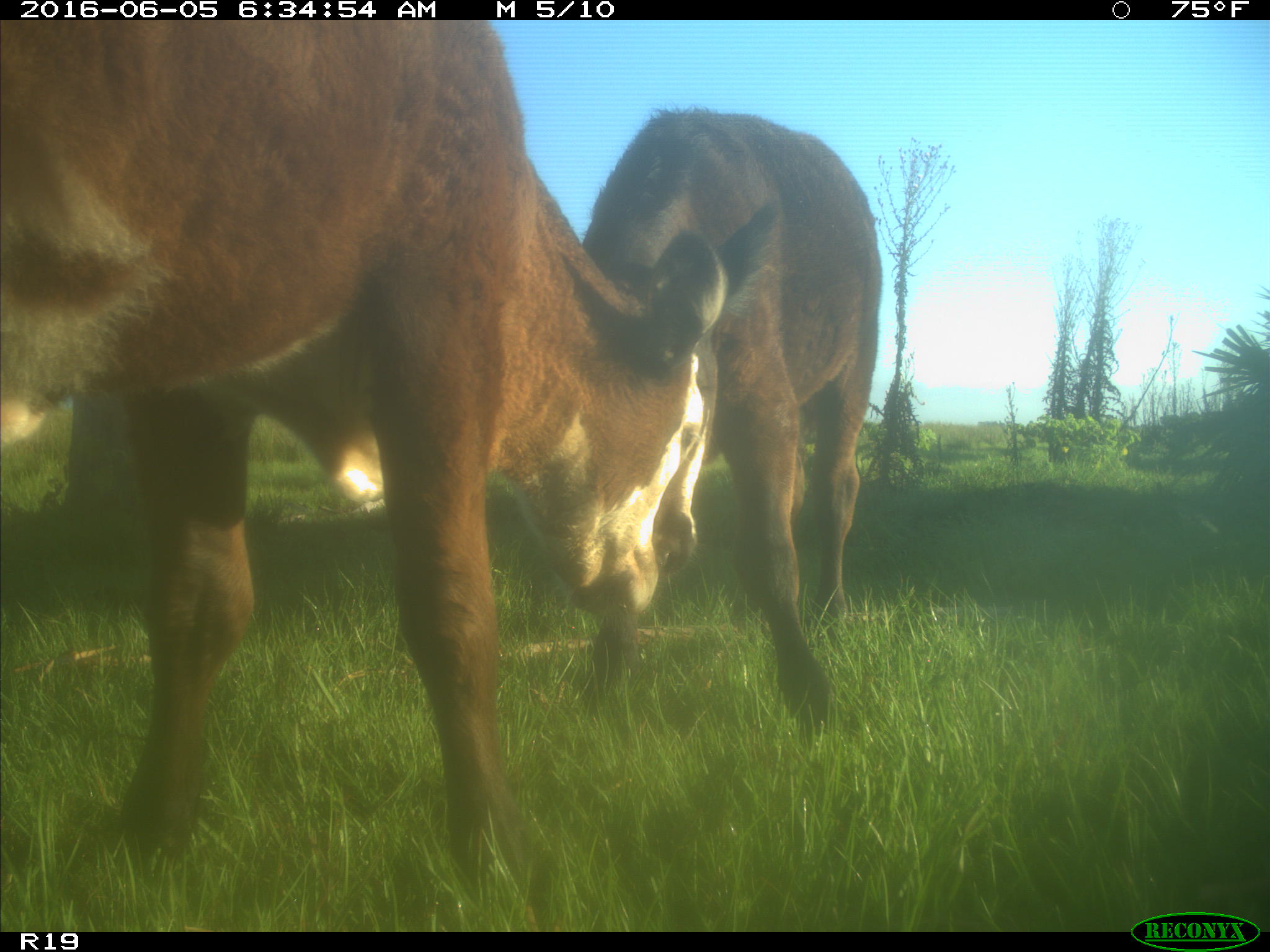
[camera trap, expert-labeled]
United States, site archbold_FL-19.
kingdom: Animalia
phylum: Chordata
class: Mammalia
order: Artiodactyla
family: Bovidae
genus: Bos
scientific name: Bos taurus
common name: domestic cow